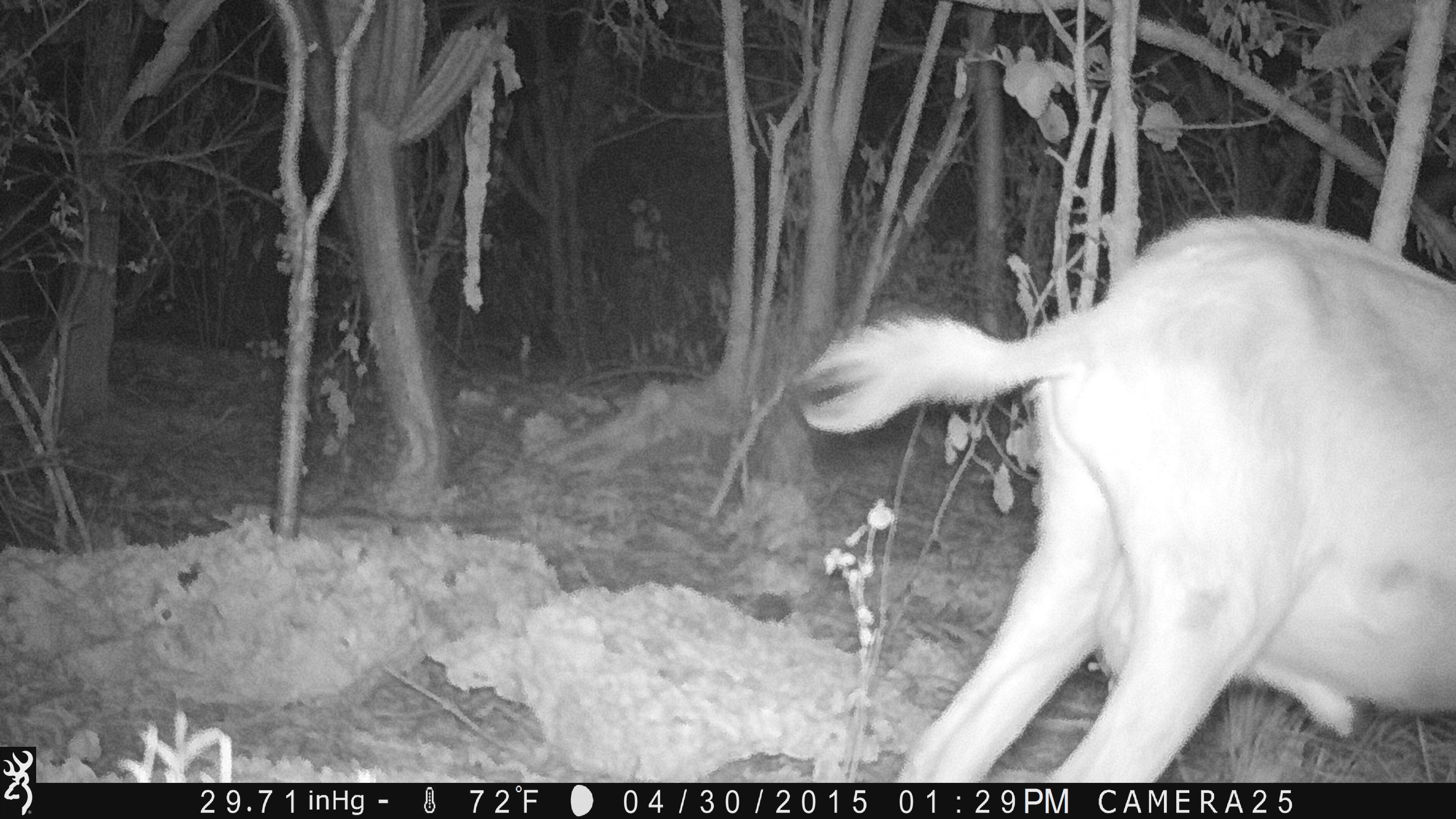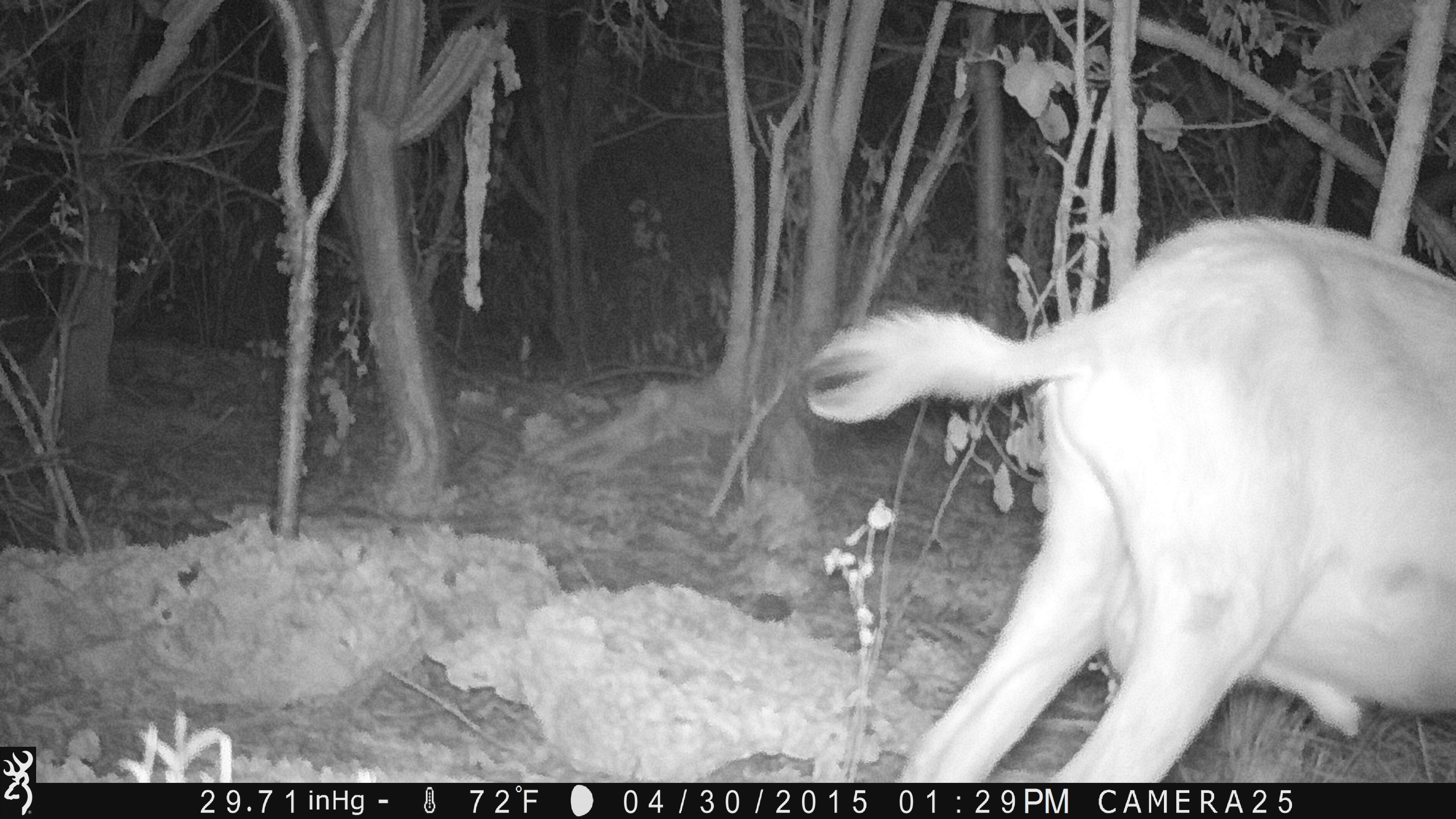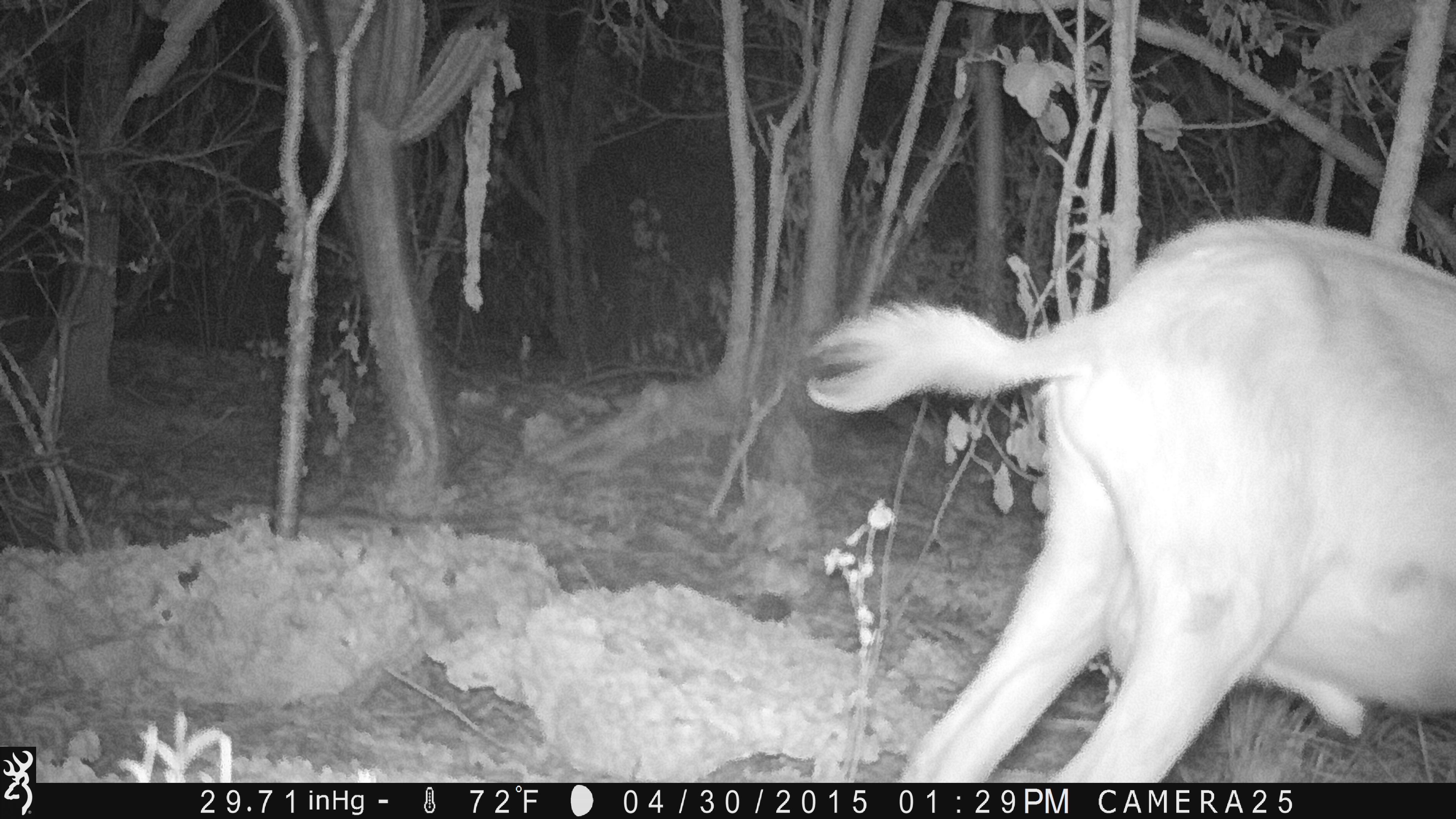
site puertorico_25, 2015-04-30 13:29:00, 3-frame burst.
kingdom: Animalia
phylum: Chordata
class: Mammalia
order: Artiodactyla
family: Bovidae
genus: Capra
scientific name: Capra hircus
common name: goat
Goat (Capra hircus).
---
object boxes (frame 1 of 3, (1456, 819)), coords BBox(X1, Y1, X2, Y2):
goat: BBox(780, 208, 1454, 781)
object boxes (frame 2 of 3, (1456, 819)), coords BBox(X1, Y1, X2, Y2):
goat: BBox(799, 215, 1450, 777)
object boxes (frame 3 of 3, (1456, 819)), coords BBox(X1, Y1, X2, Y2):
goat: BBox(790, 215, 1451, 785)